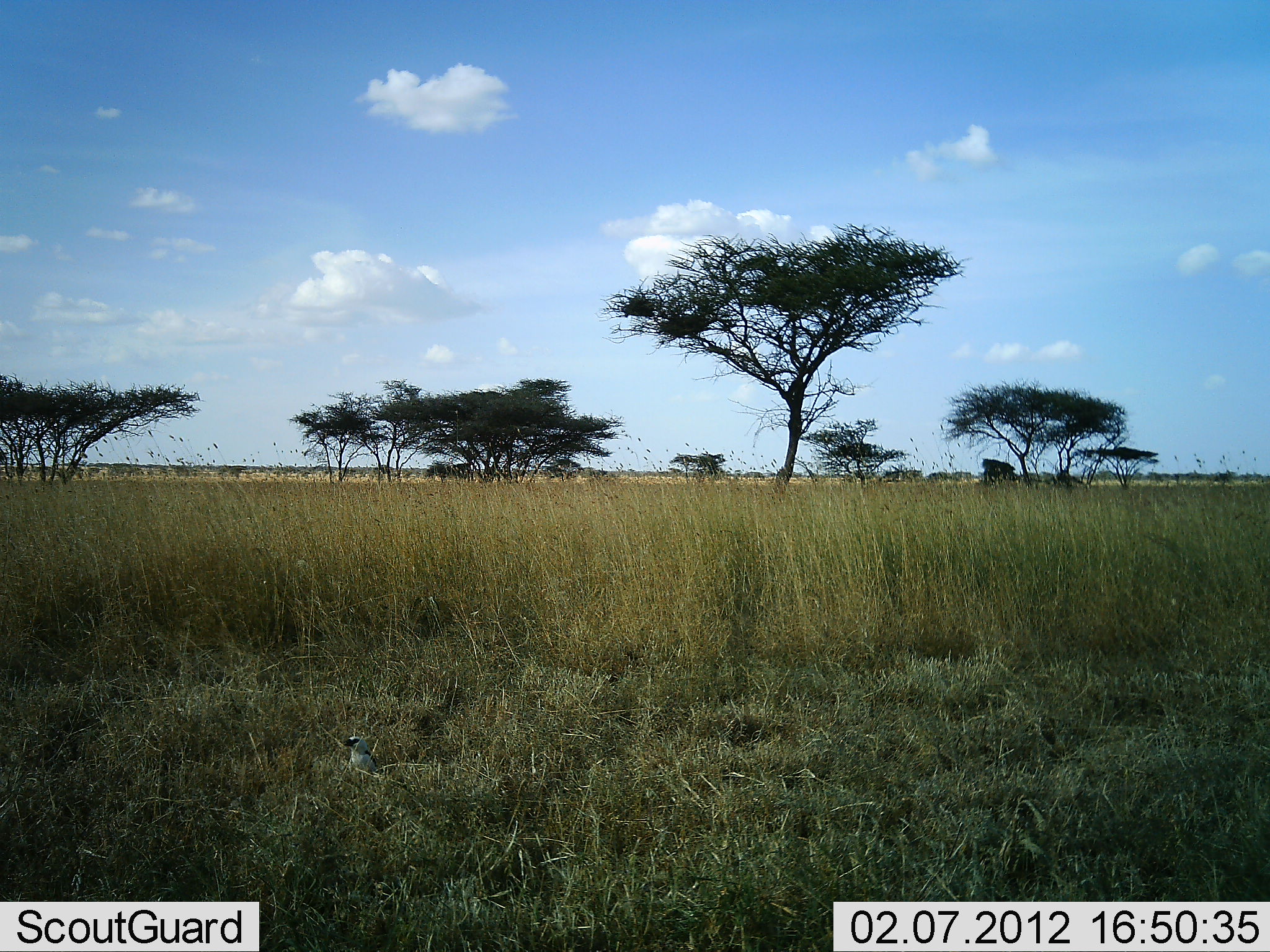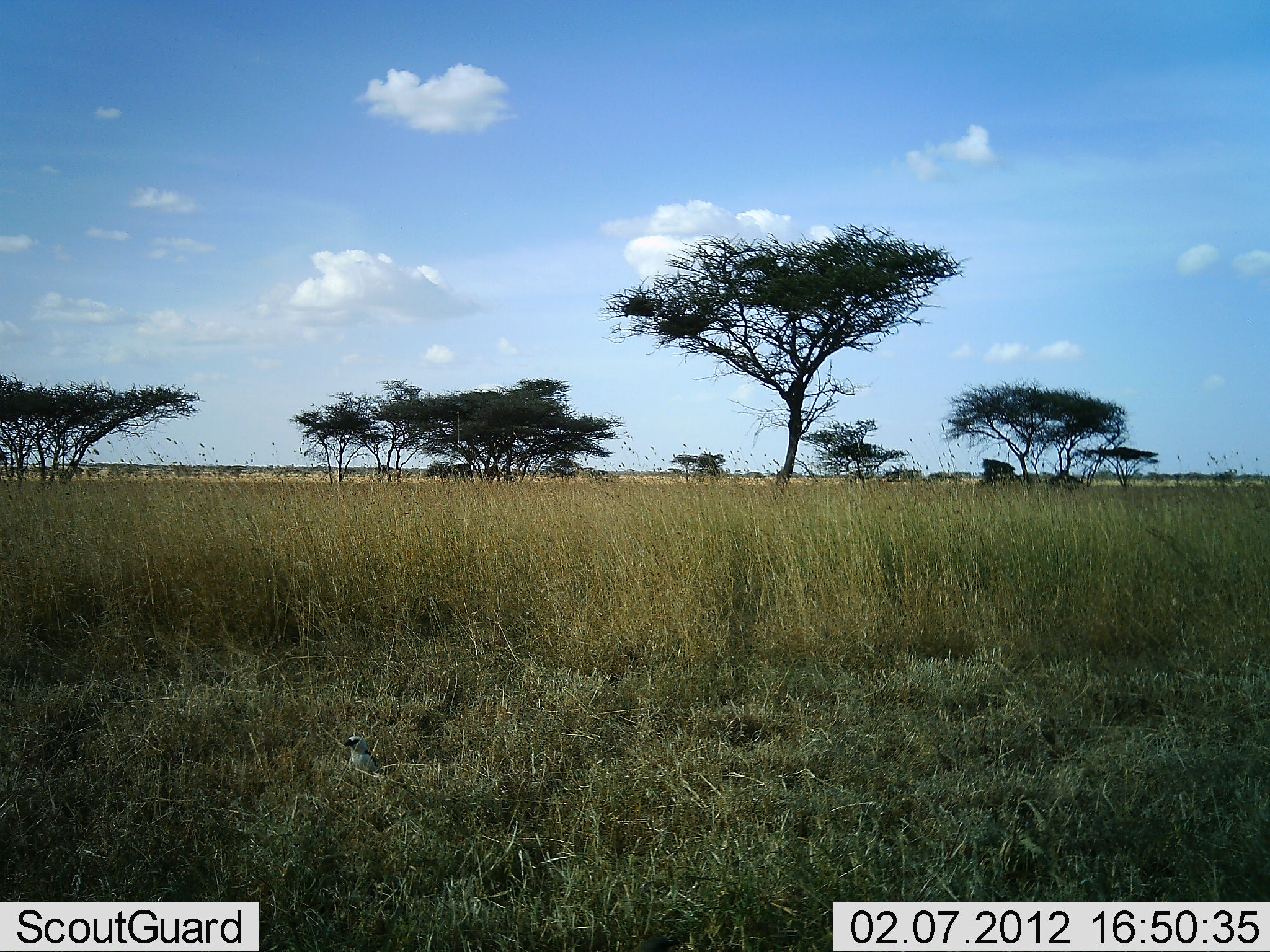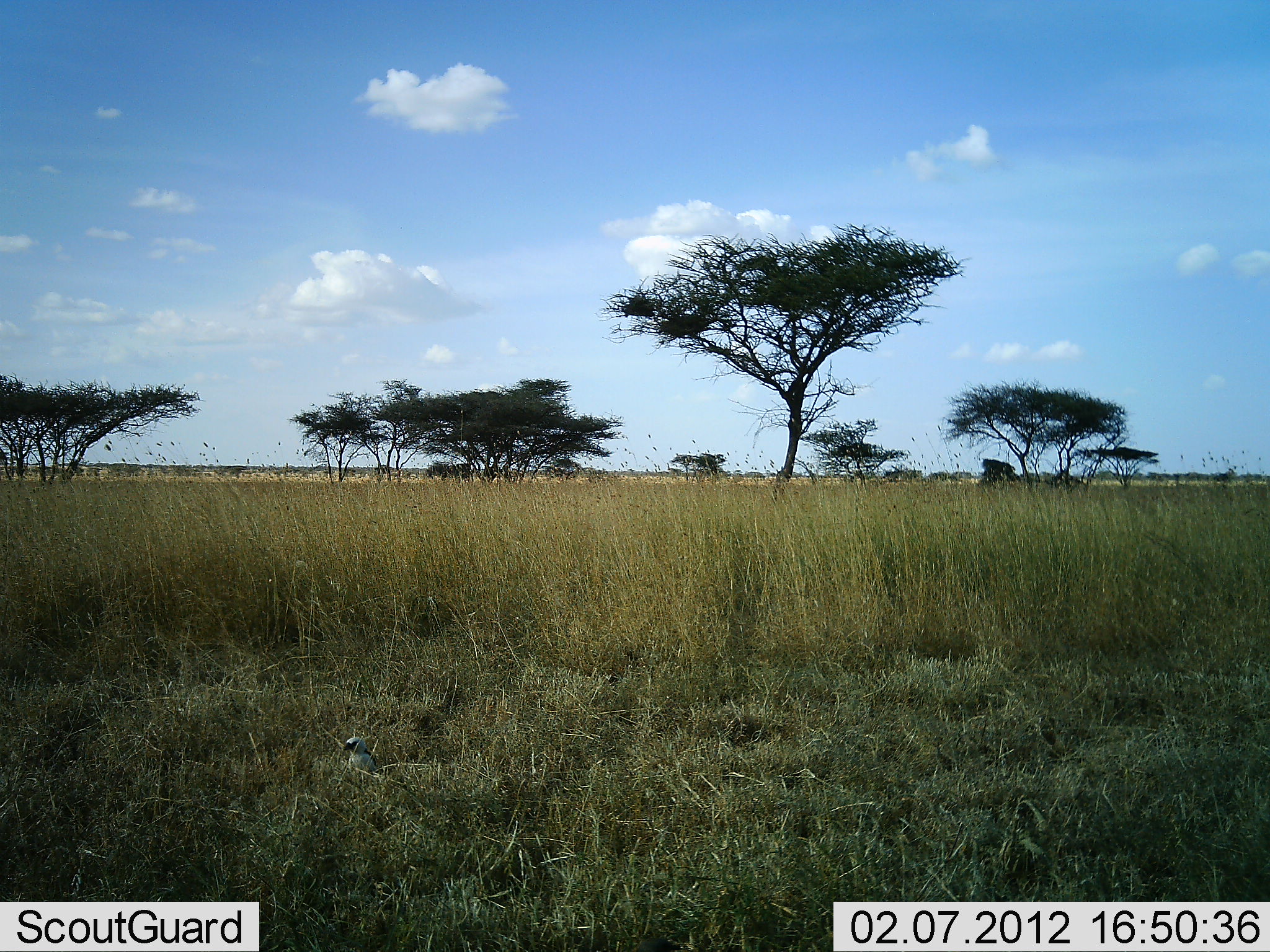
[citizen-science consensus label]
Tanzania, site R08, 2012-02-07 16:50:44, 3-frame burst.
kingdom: Animalia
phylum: Chordata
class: Aves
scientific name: Aves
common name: bird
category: otherbird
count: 1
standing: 71%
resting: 21%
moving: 7%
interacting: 0%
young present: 0%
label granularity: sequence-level